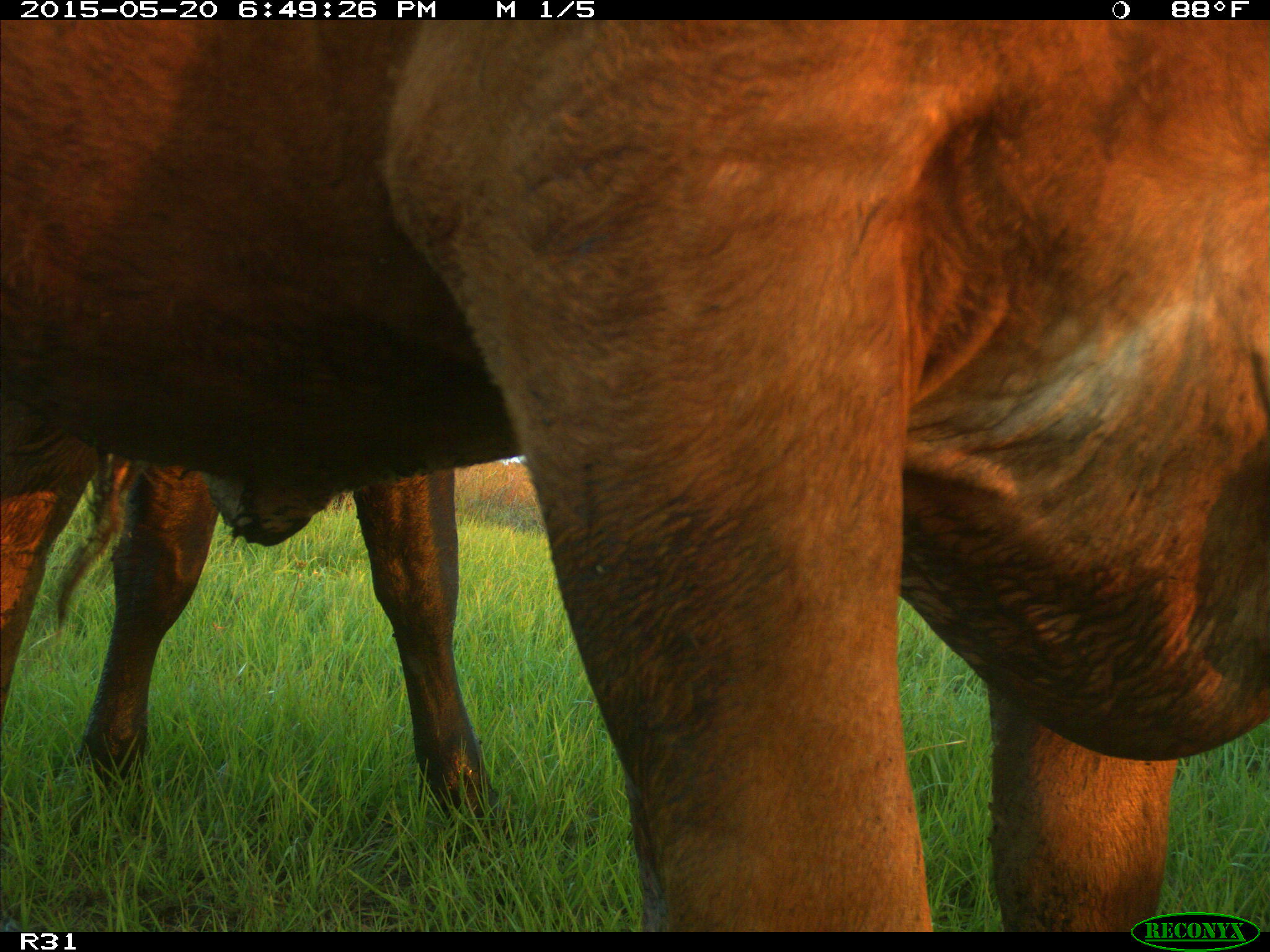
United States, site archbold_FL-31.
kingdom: Animalia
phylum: Chordata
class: Mammalia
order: Artiodactyla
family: Bovidae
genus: Bos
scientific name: Bos taurus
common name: domestic cow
Bos taurus (domestic cow).